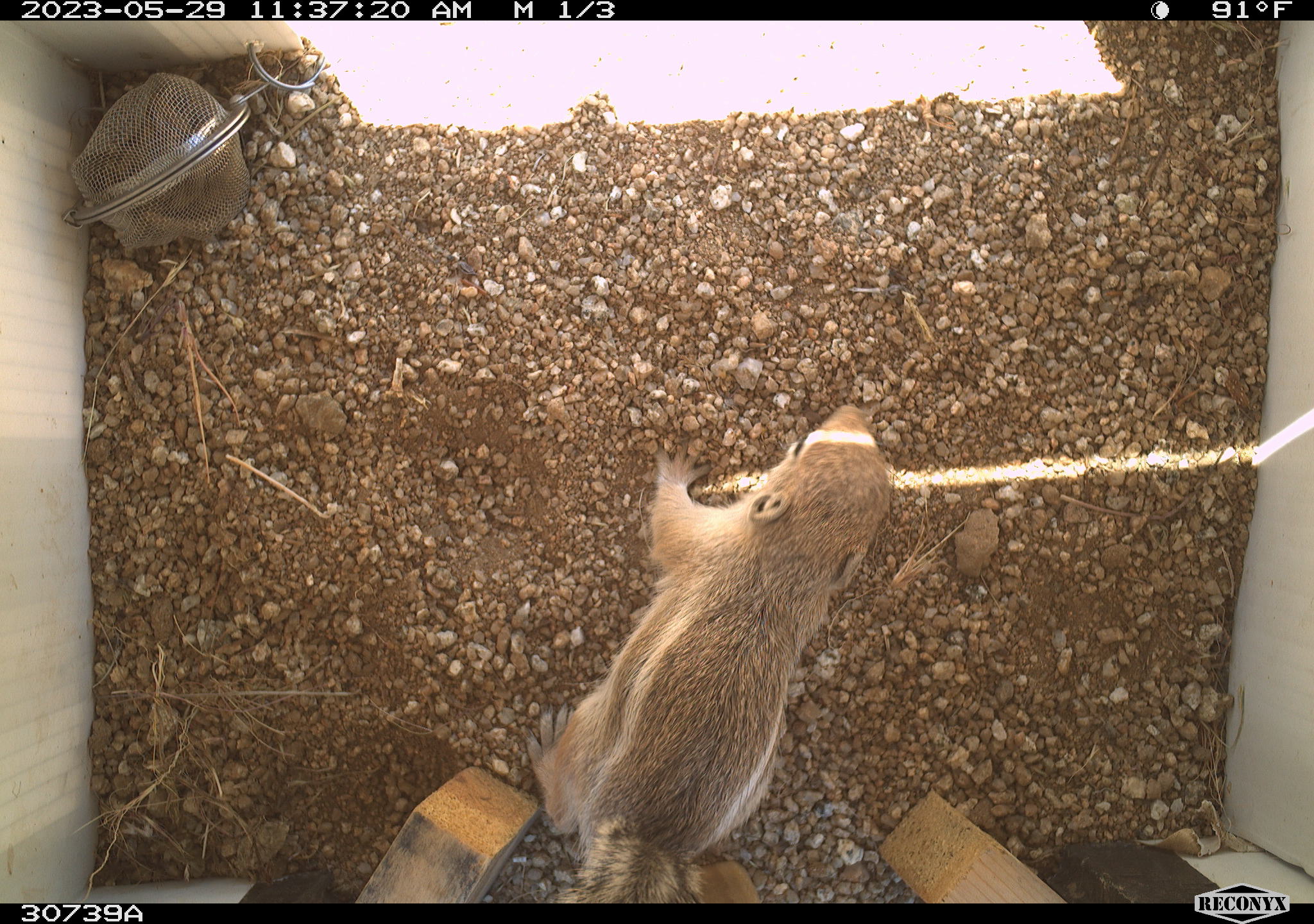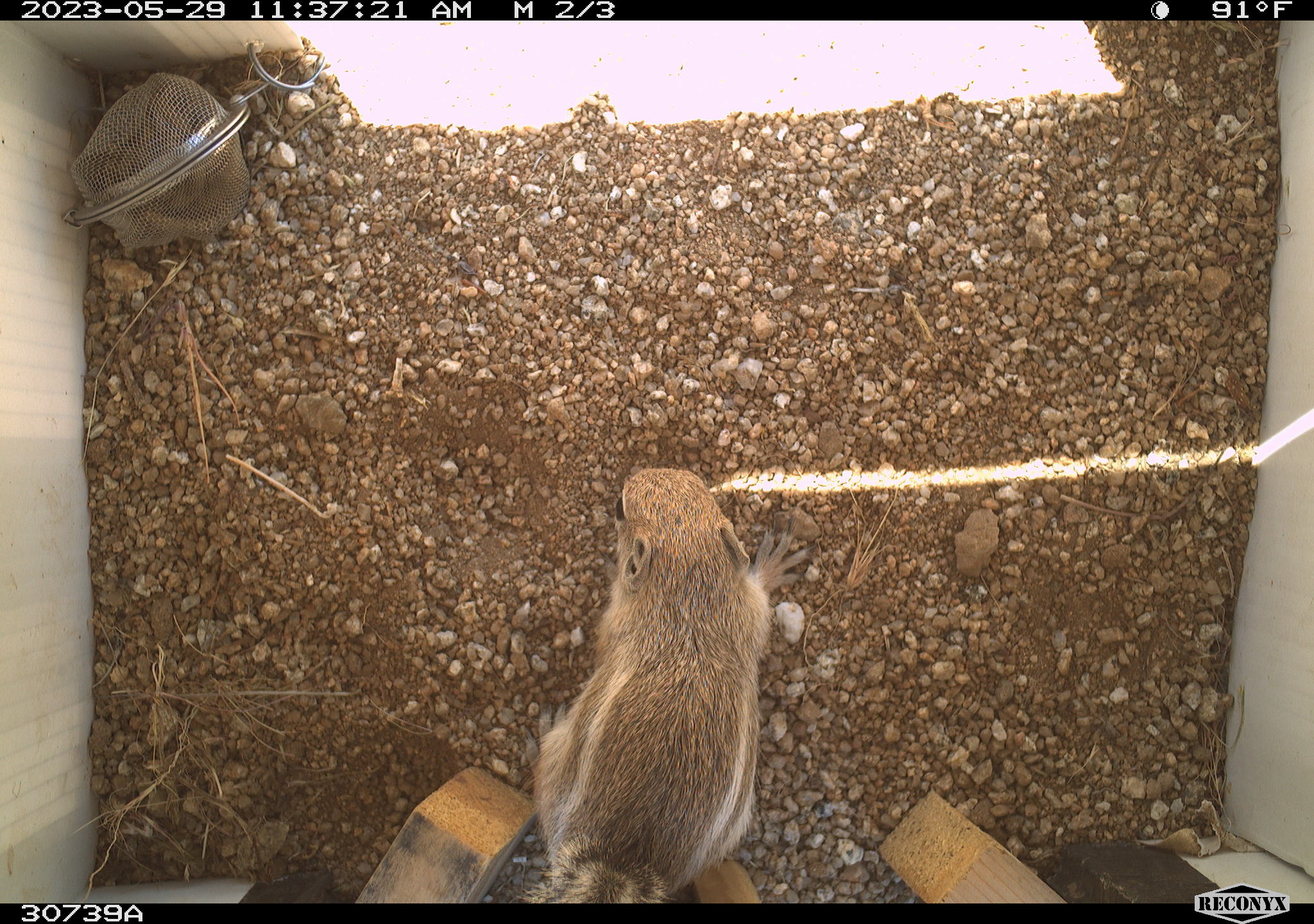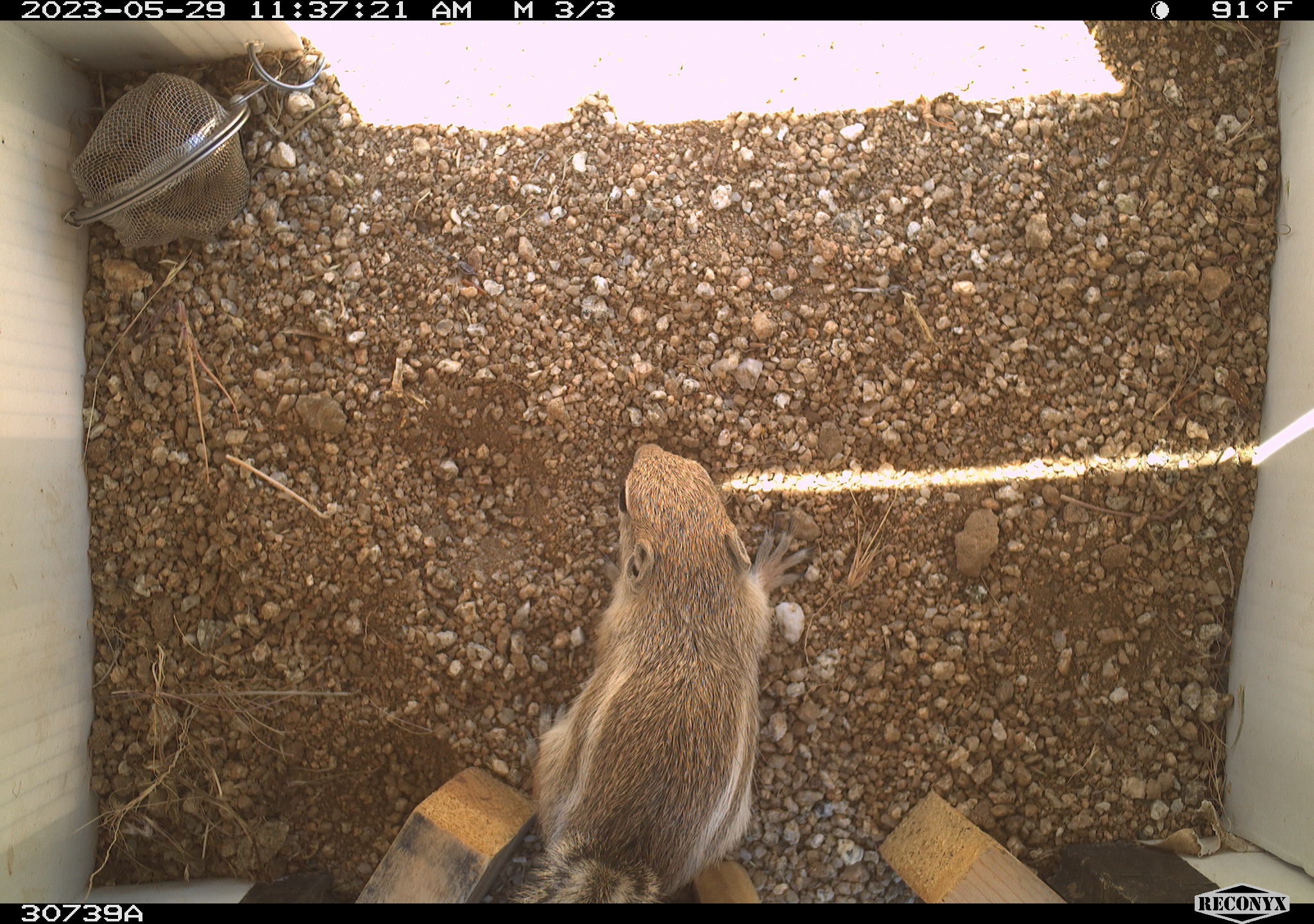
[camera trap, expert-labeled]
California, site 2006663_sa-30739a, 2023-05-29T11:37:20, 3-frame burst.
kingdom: Animalia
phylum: Chordata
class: Mammalia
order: Rodentia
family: Sciuridae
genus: Ammospermophilus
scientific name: Ammospermophilus leucurus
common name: white-tailed antelope squirrel